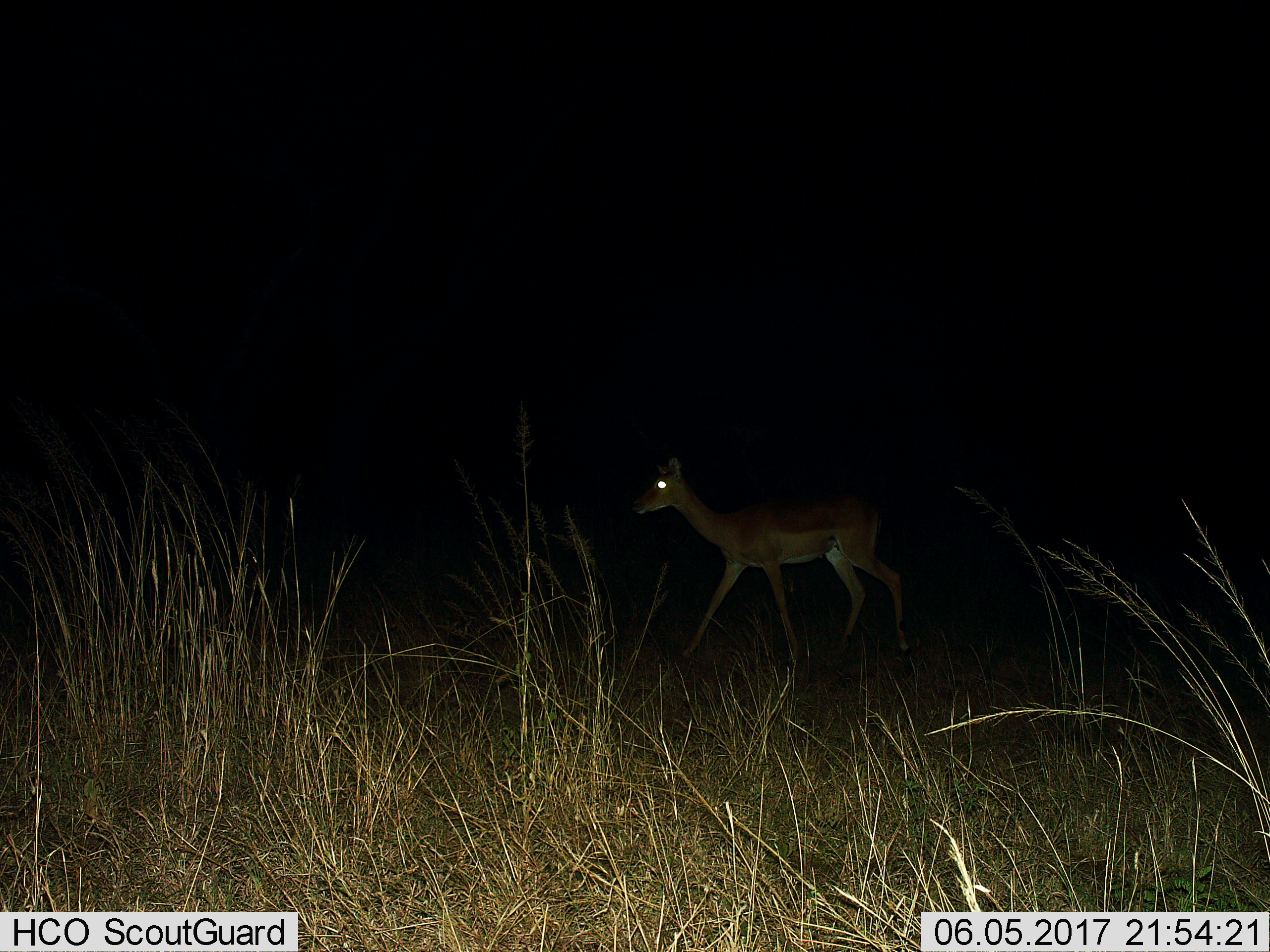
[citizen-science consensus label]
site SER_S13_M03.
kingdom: Animalia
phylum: Chordata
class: Mammalia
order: Artiodactyla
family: Bovidae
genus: Aepyceros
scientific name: Aepyceros melampus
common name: impala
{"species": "impala (Aepyceros melampus)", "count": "1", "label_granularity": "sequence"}